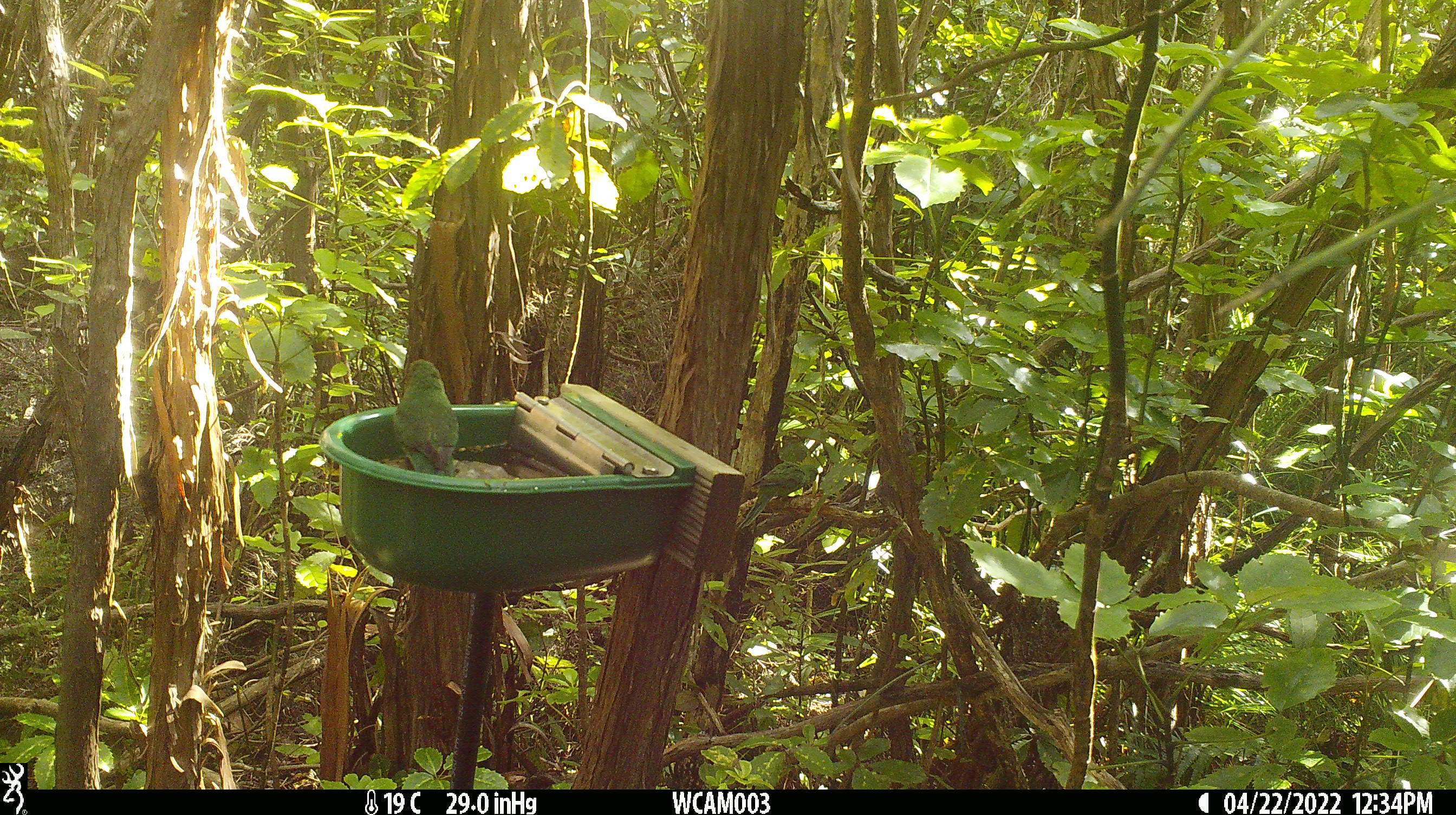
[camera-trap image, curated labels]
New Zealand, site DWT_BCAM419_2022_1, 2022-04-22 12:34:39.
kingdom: Animalia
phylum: Chordata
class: Aves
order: Psittaciformes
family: Psittaculidae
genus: Cyanoramphus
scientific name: Cyanoramphus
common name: parakeet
Parakeet (Cyanoramphus).